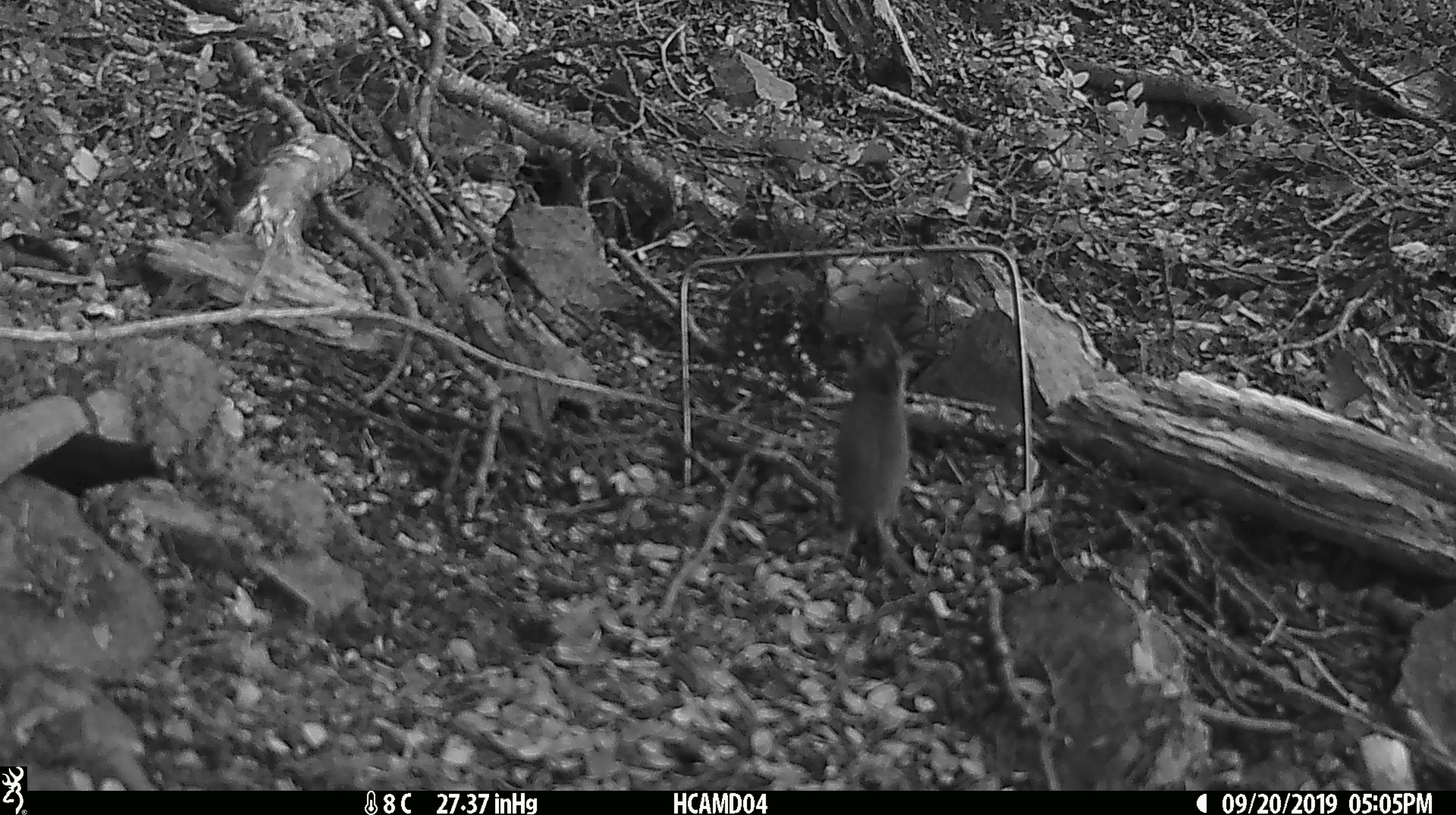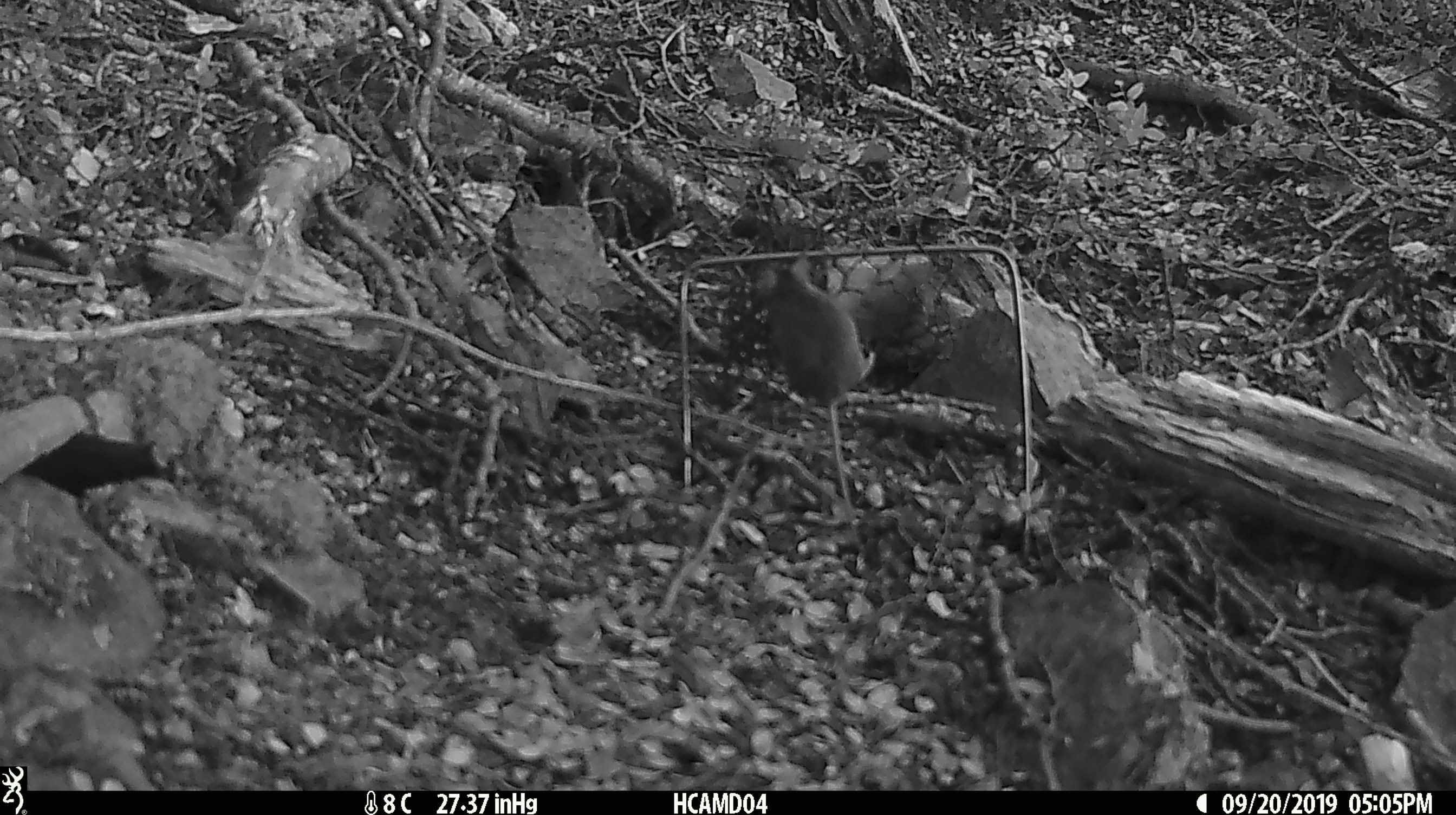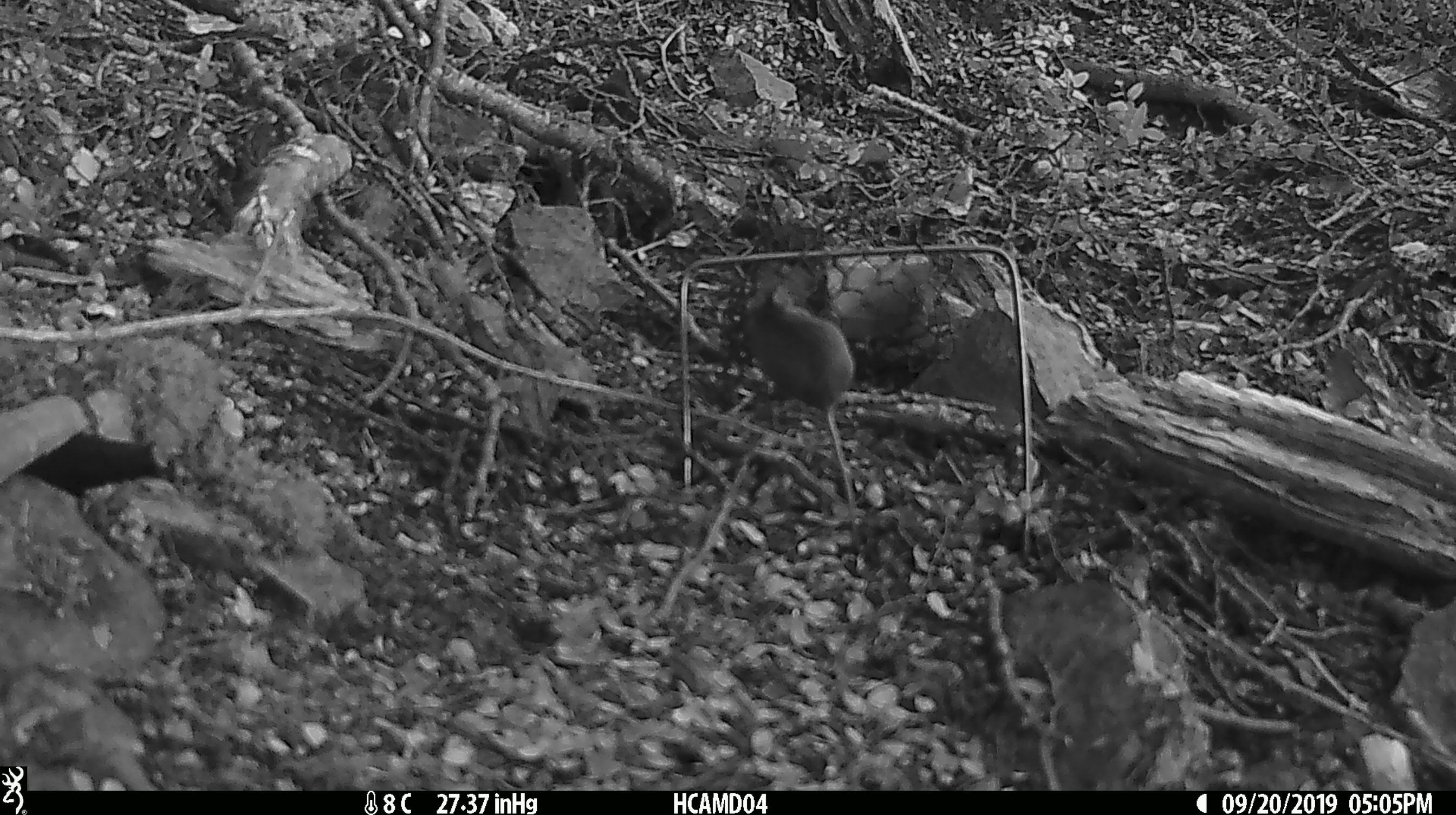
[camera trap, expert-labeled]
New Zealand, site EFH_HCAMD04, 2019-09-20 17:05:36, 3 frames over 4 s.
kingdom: Animalia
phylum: Chordata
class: Mammalia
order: Rodentia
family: Muridae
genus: Mus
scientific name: Mus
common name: mouse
Mouse (Mus).